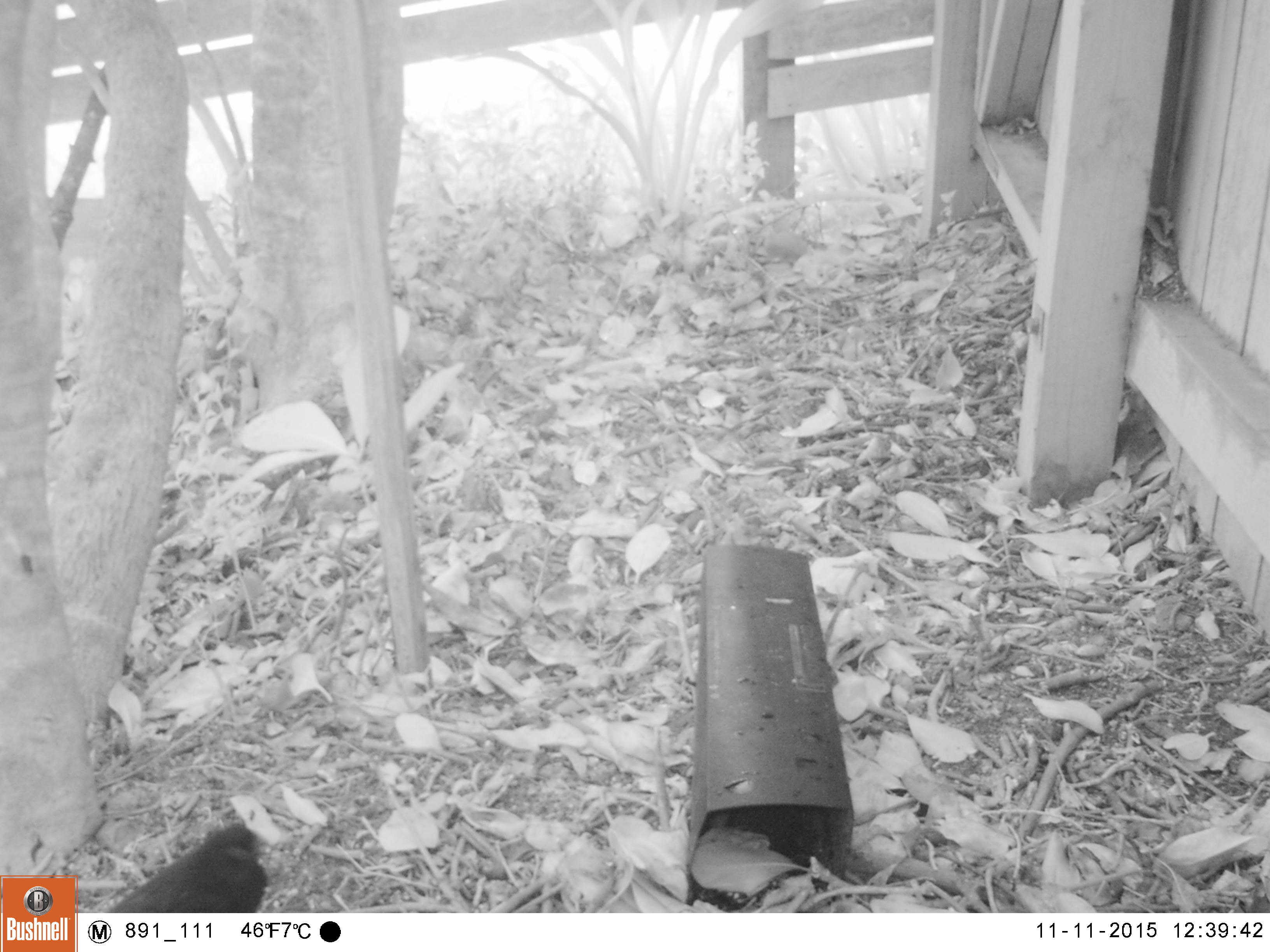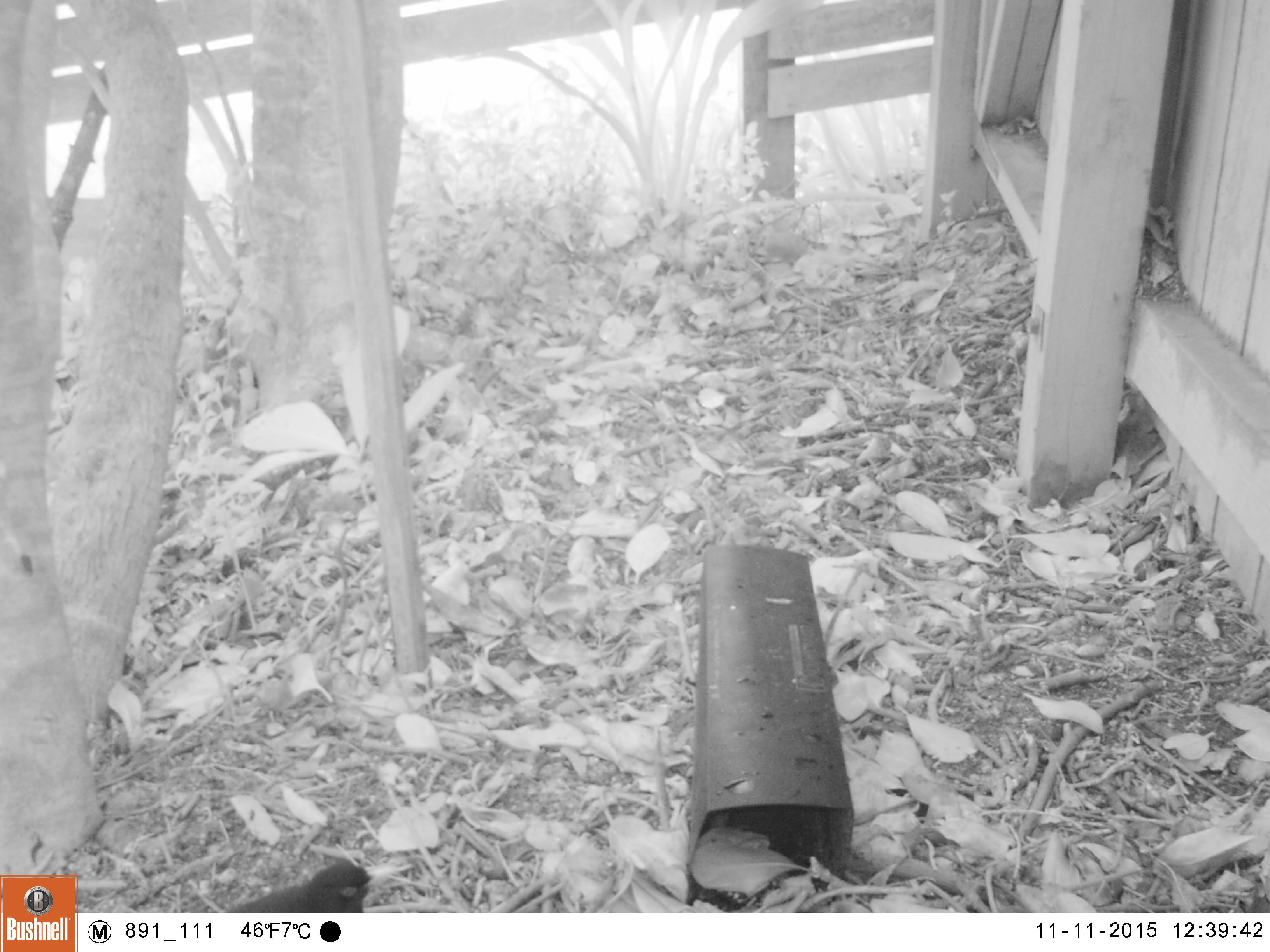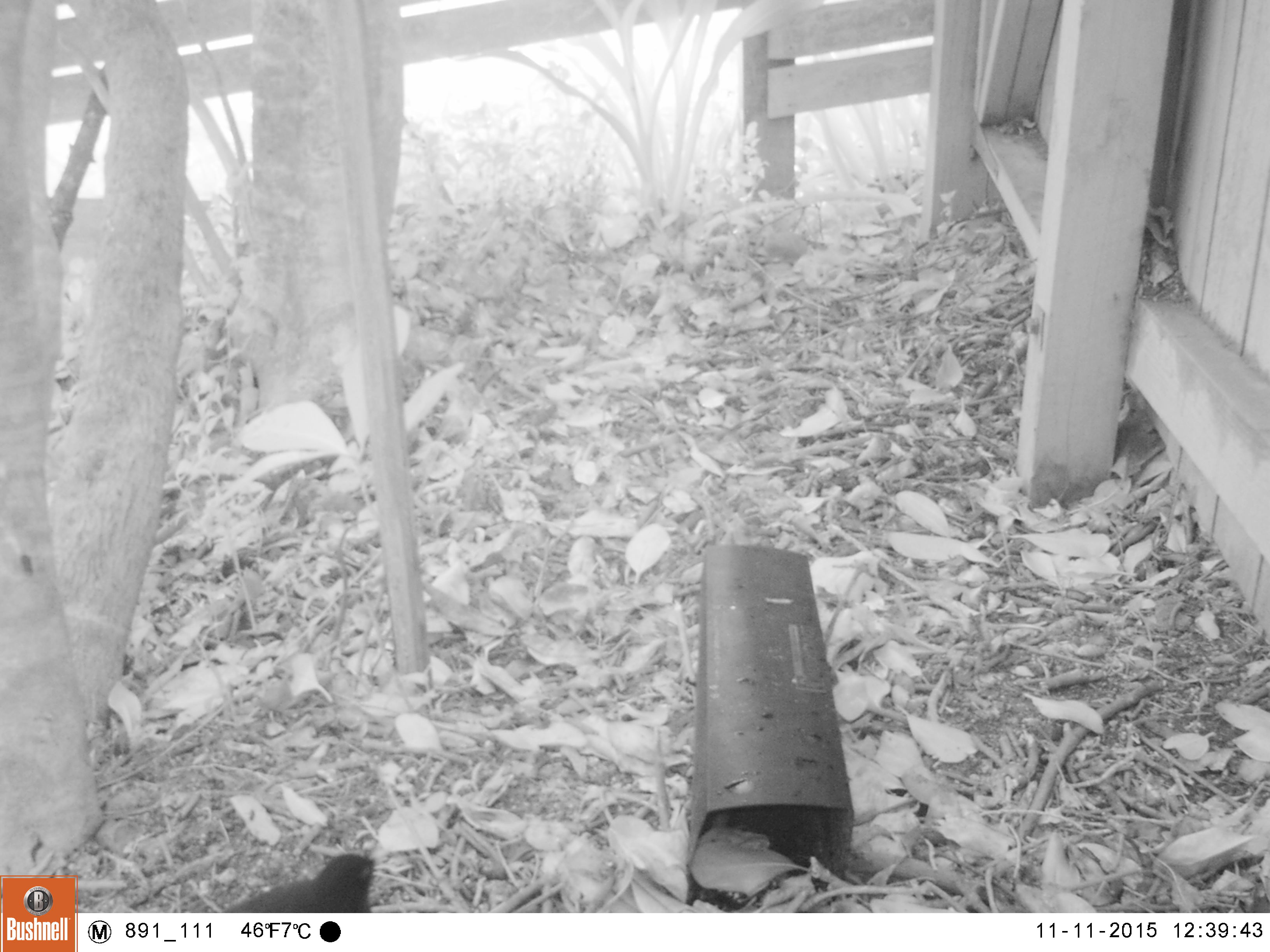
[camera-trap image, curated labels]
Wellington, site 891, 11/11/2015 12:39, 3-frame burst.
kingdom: Animalia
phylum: Chordata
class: Aves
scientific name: Aves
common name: bird